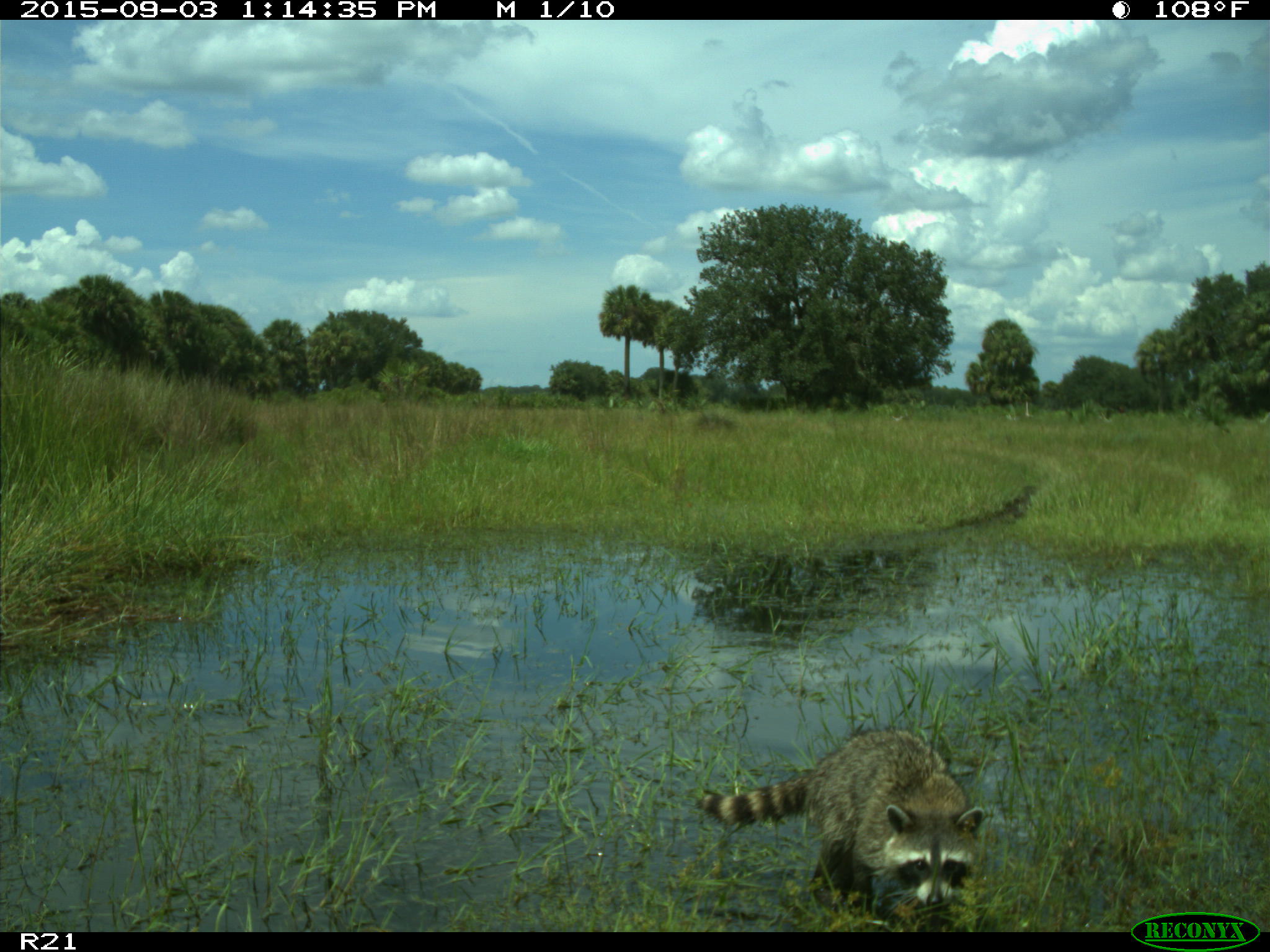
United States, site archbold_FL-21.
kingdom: Animalia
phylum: Chordata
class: Mammalia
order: Carnivora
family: Procyonidae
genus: Procyon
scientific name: Procyon lotor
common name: common raccoon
Procyon lotor (common raccoon).